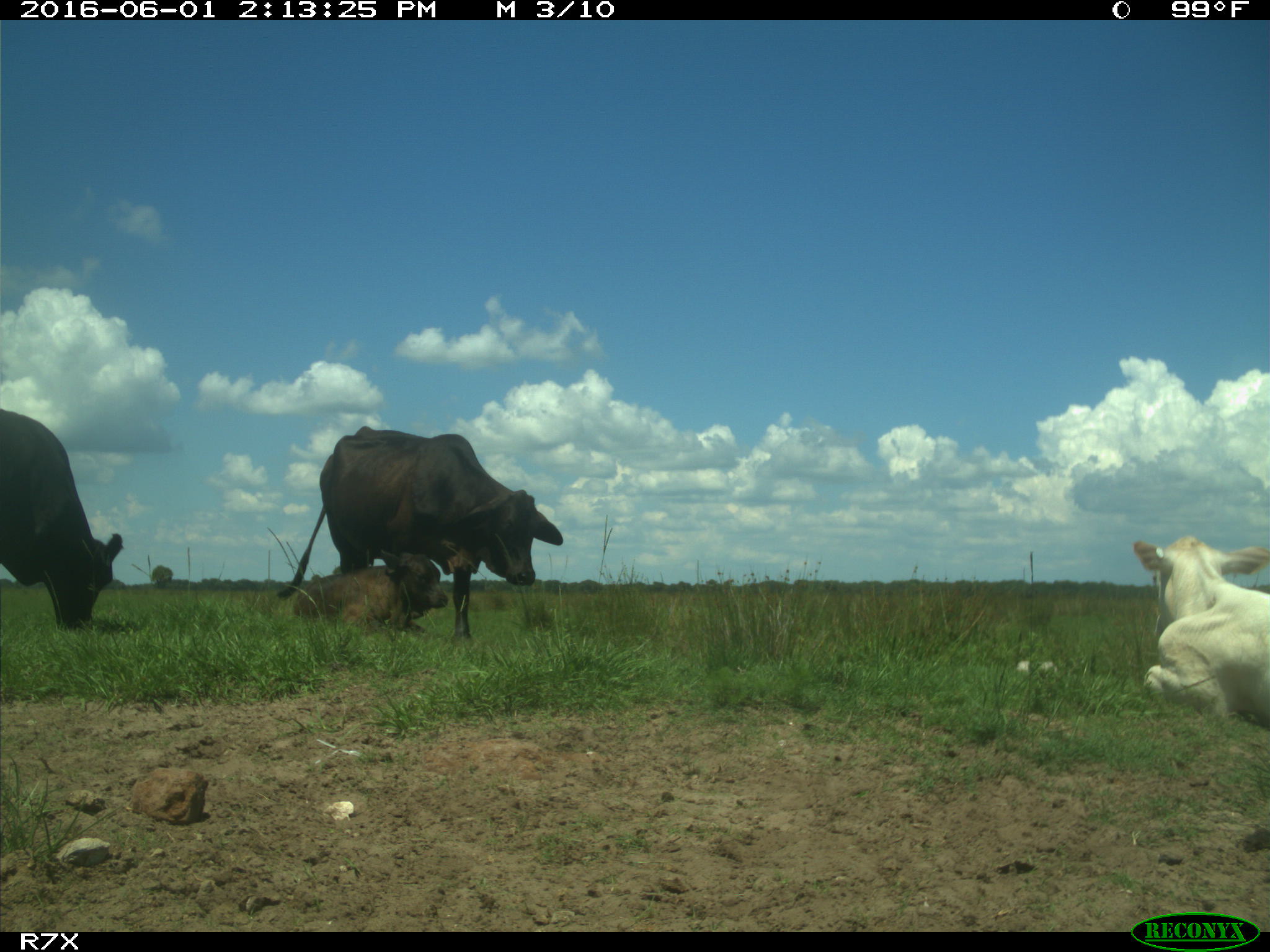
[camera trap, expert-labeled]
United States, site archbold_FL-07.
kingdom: Animalia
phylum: Chordata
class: Mammalia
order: Artiodactyla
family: Bovidae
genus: Bos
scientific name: Bos taurus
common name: domestic cow